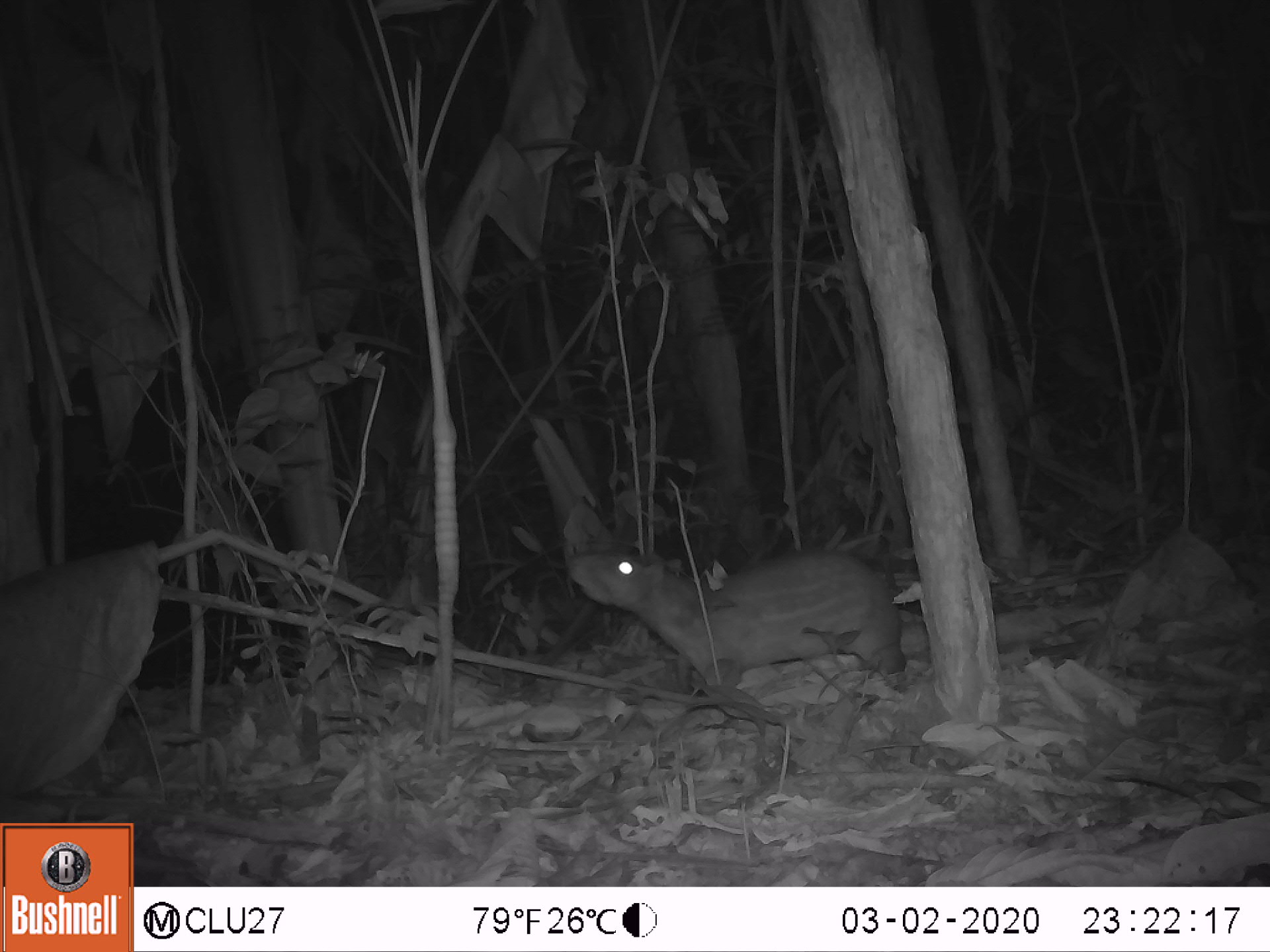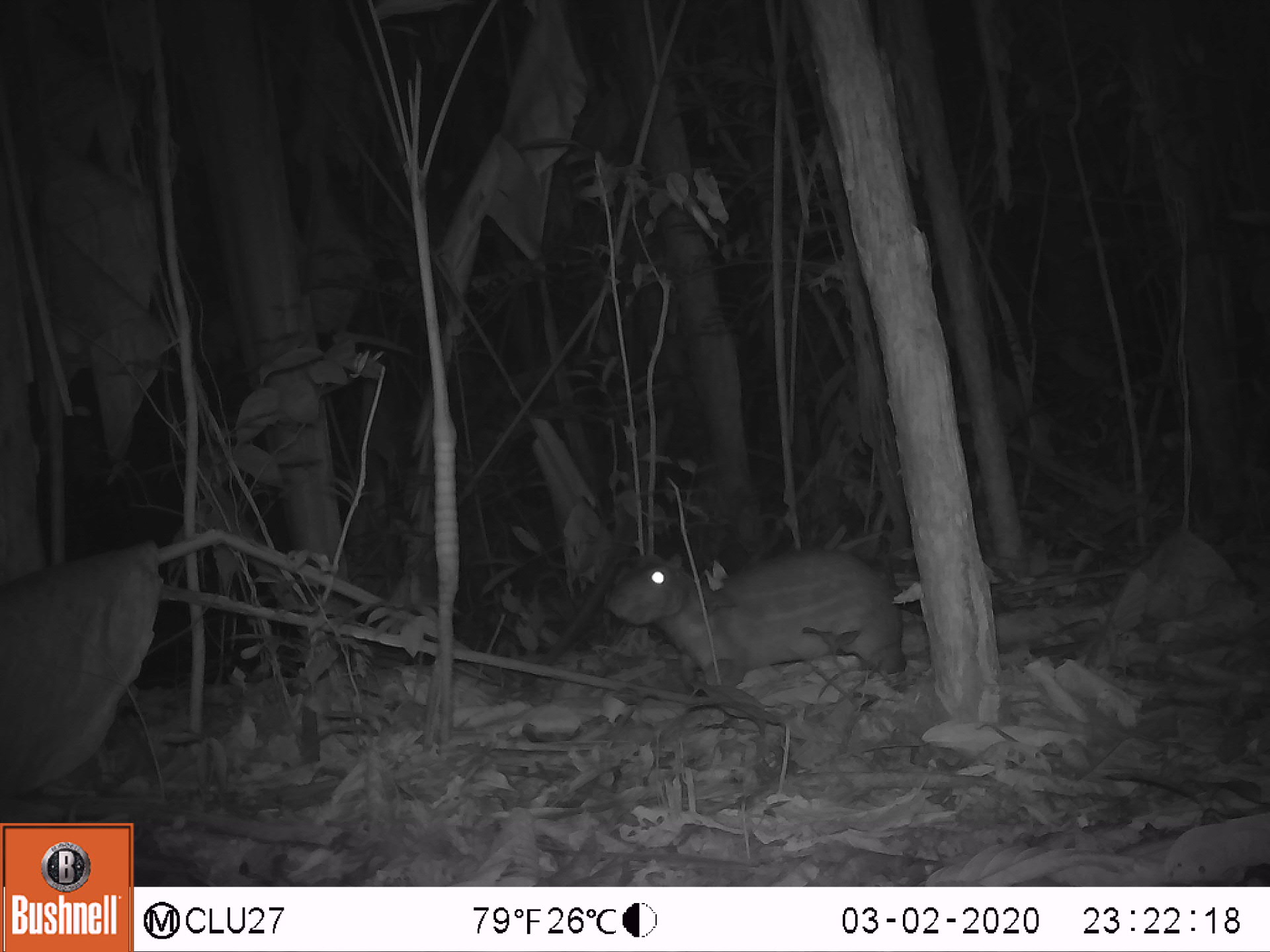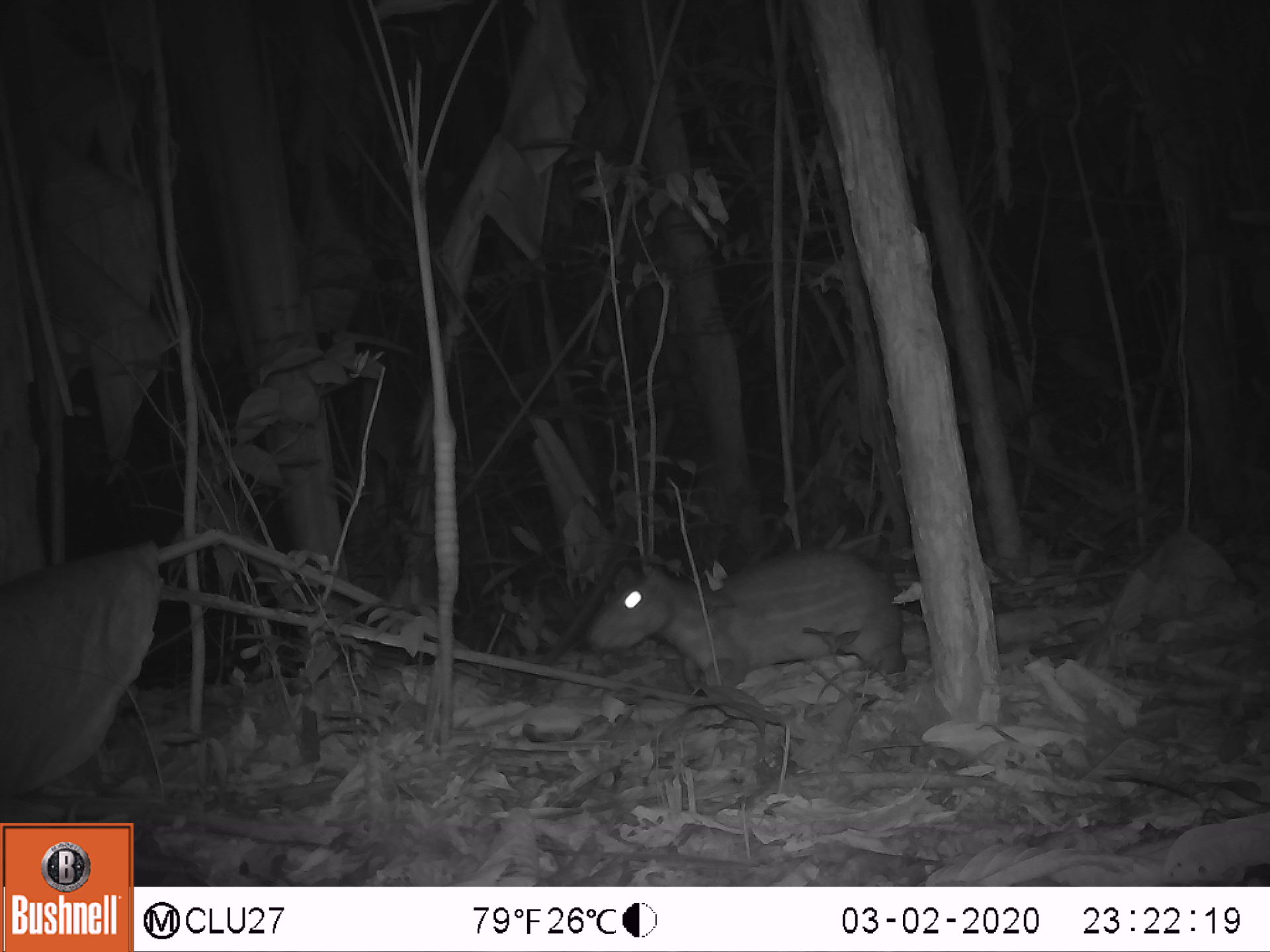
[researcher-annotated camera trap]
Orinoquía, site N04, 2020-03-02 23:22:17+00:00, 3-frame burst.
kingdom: Animalia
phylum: Chordata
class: Mammalia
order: Rodentia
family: Cuniculidae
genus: Cuniculus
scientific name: Cuniculus paca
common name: spotted paca